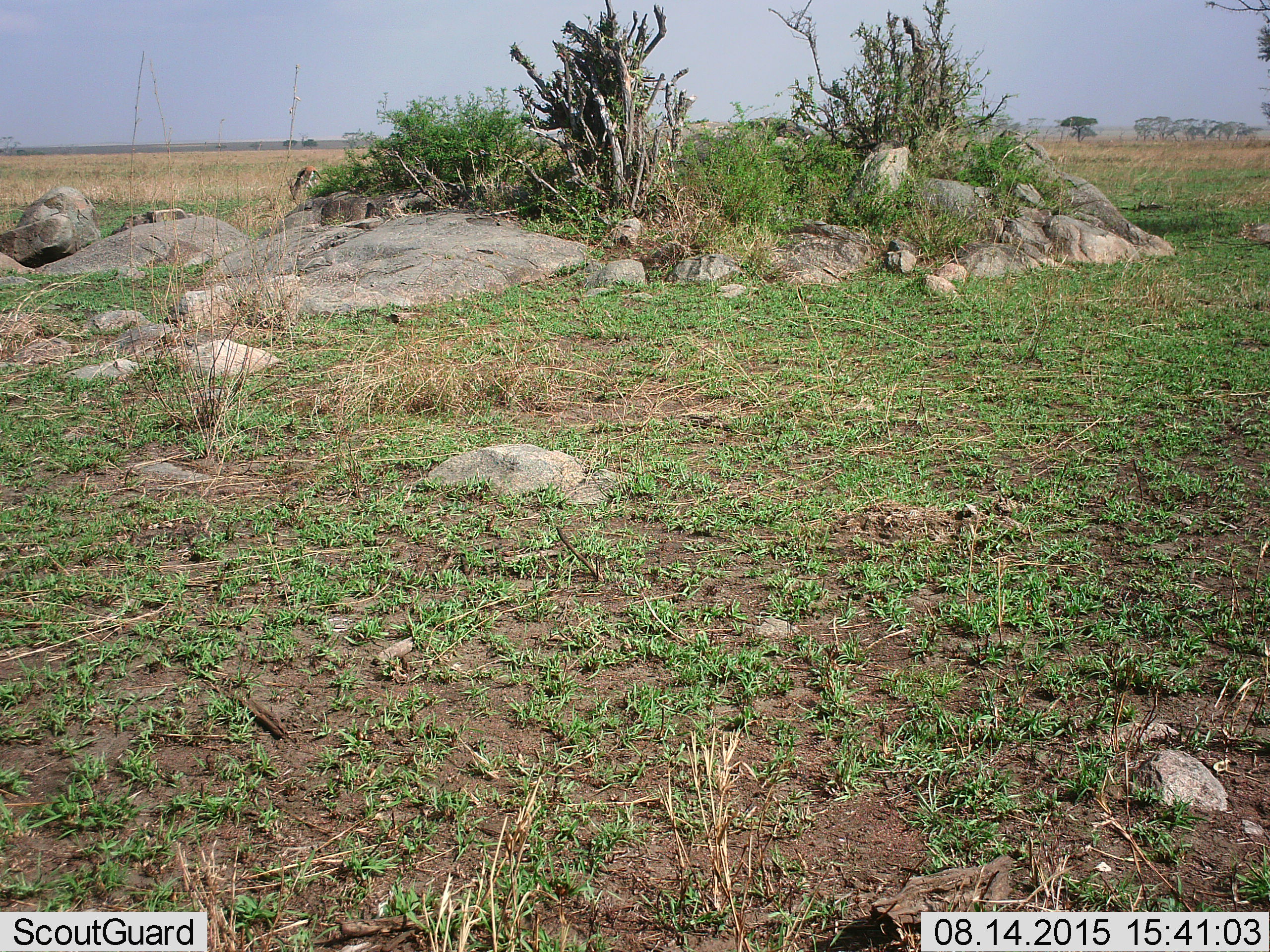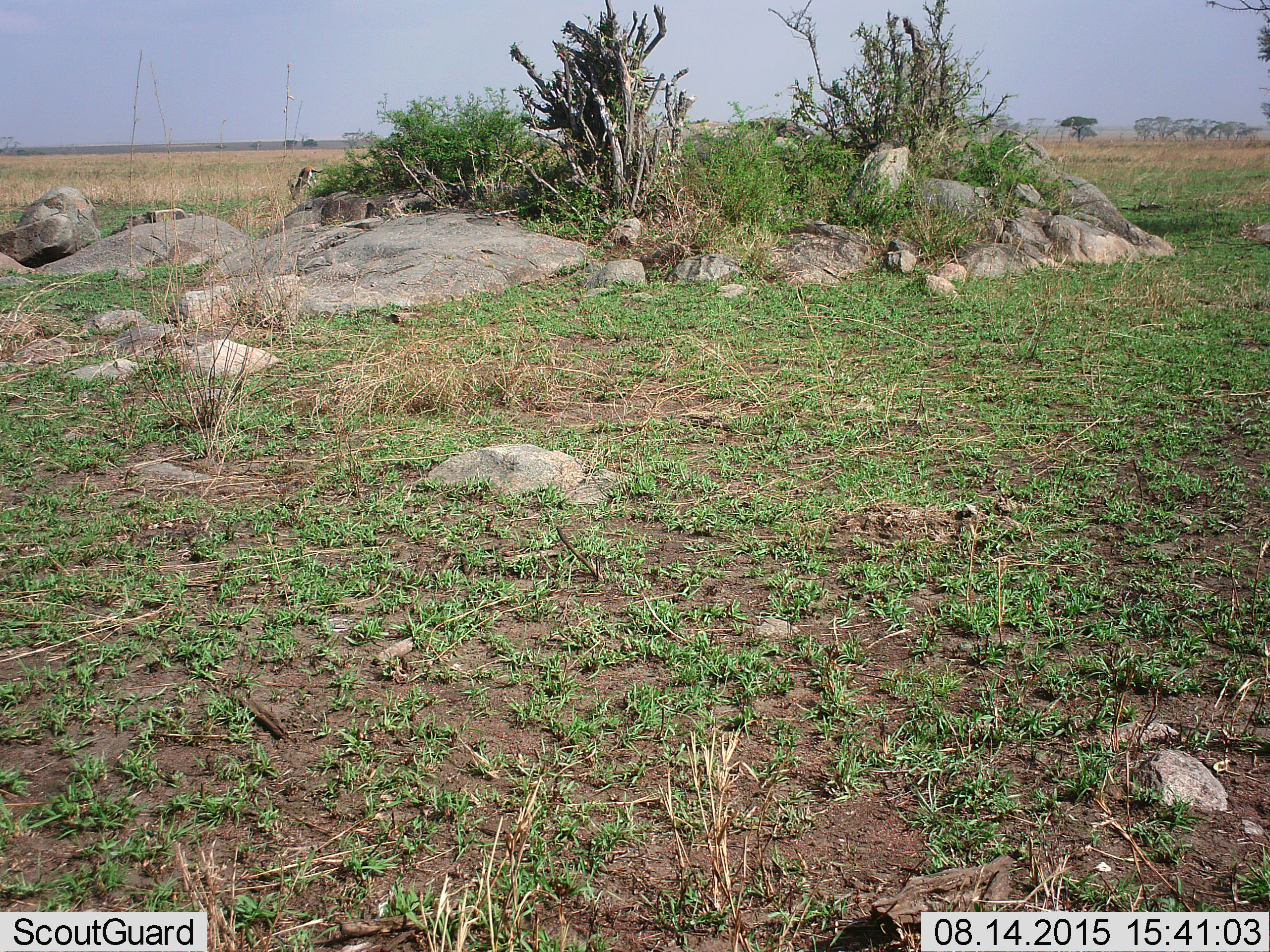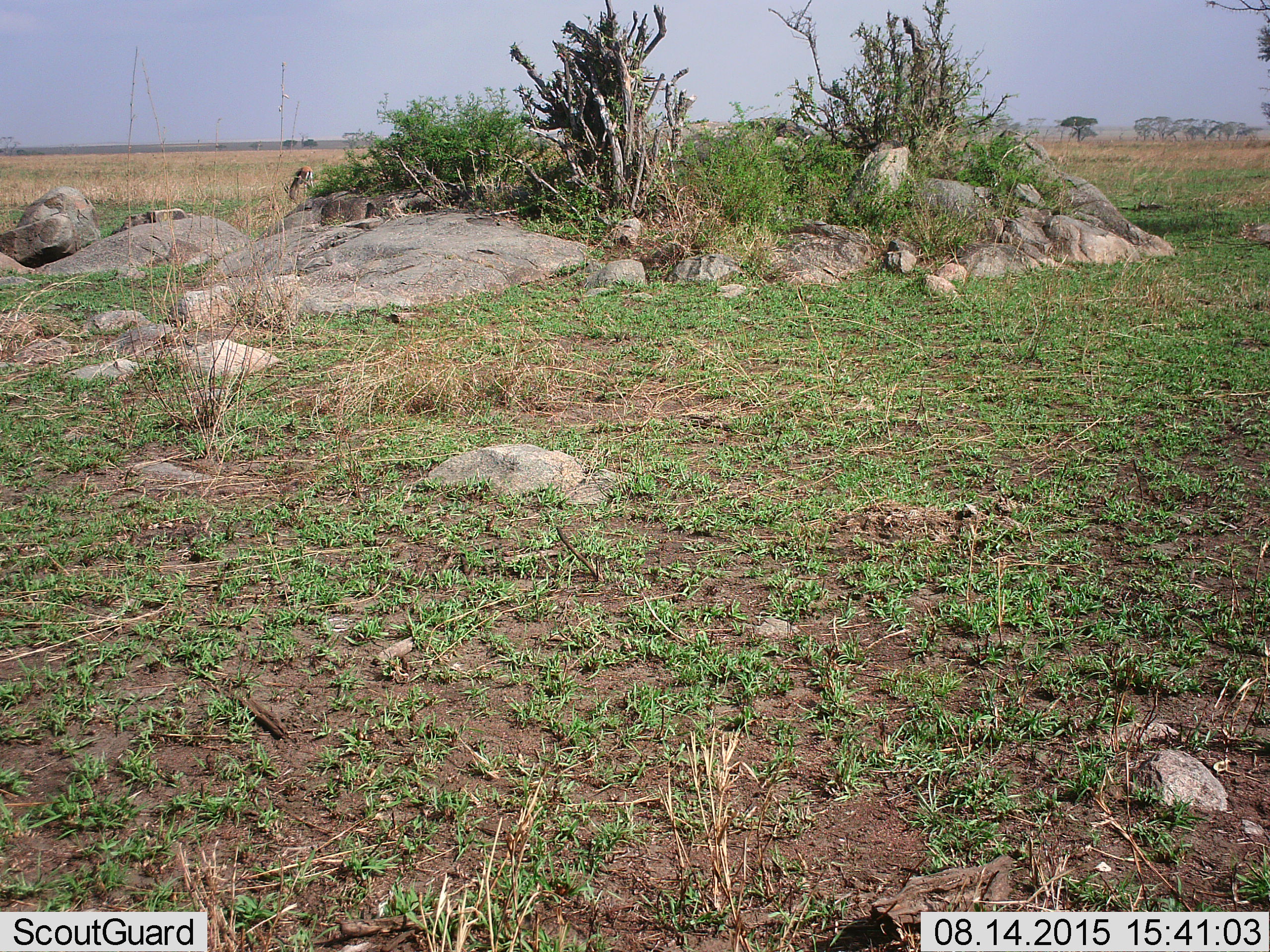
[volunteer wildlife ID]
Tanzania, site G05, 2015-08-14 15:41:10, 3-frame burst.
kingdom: Animalia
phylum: Chordata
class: Mammalia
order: Artiodactyla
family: Bovidae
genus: Eudorcas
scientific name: Eudorcas thomsonii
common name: thomson's gazelle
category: gazellethomsons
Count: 1.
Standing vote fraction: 11%.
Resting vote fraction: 0%.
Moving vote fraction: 11%.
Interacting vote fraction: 0%.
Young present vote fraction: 0%.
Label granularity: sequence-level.